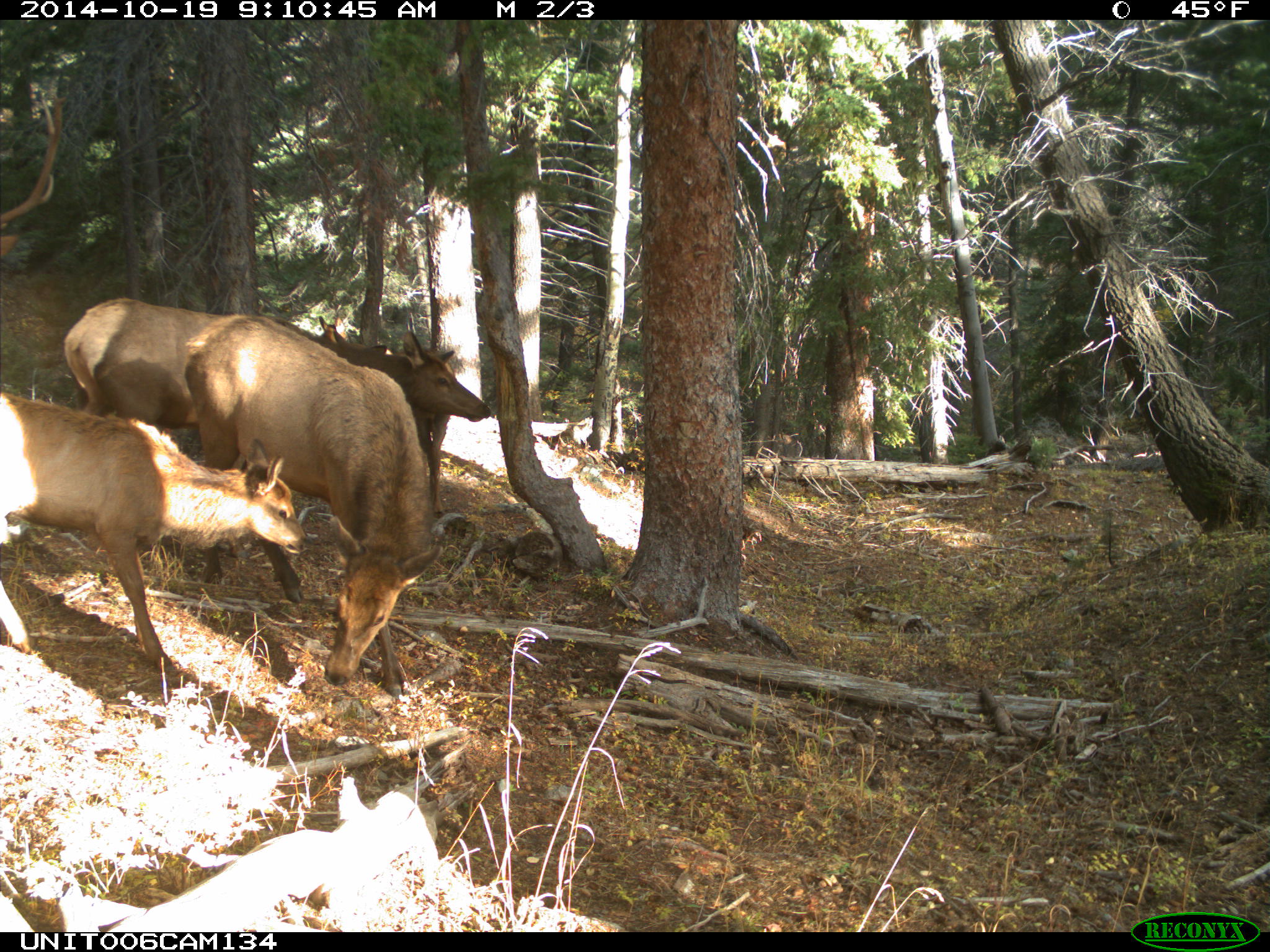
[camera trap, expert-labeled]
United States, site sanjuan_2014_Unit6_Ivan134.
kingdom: Animalia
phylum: Chordata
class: Mammalia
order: Artiodactyla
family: Cervidae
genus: Cervus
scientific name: Cervus elaphus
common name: red deer